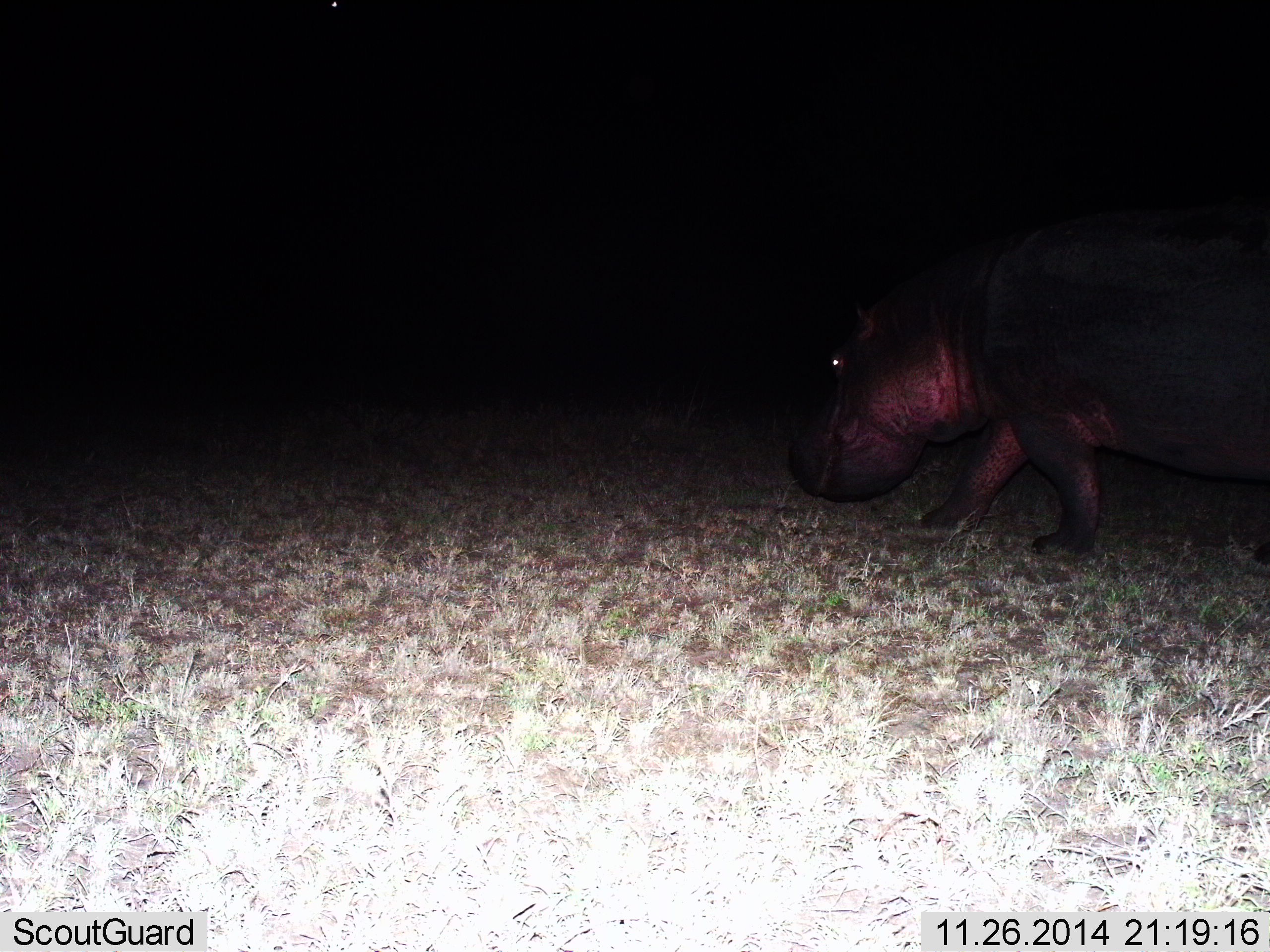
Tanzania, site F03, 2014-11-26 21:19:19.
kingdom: Animalia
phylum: Chordata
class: Mammalia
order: Artiodactyla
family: Hippopotamidae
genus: Hippopotamus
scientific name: Hippopotamus amphibius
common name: hippopotamus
Hippopotamus (Hippopotamus amphibius), count 1. Behavior (volunteer vote fractions): standing 20%, resting 0%, moving 70%, interacting 0%. Young present (vote fraction): 0%. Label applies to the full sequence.